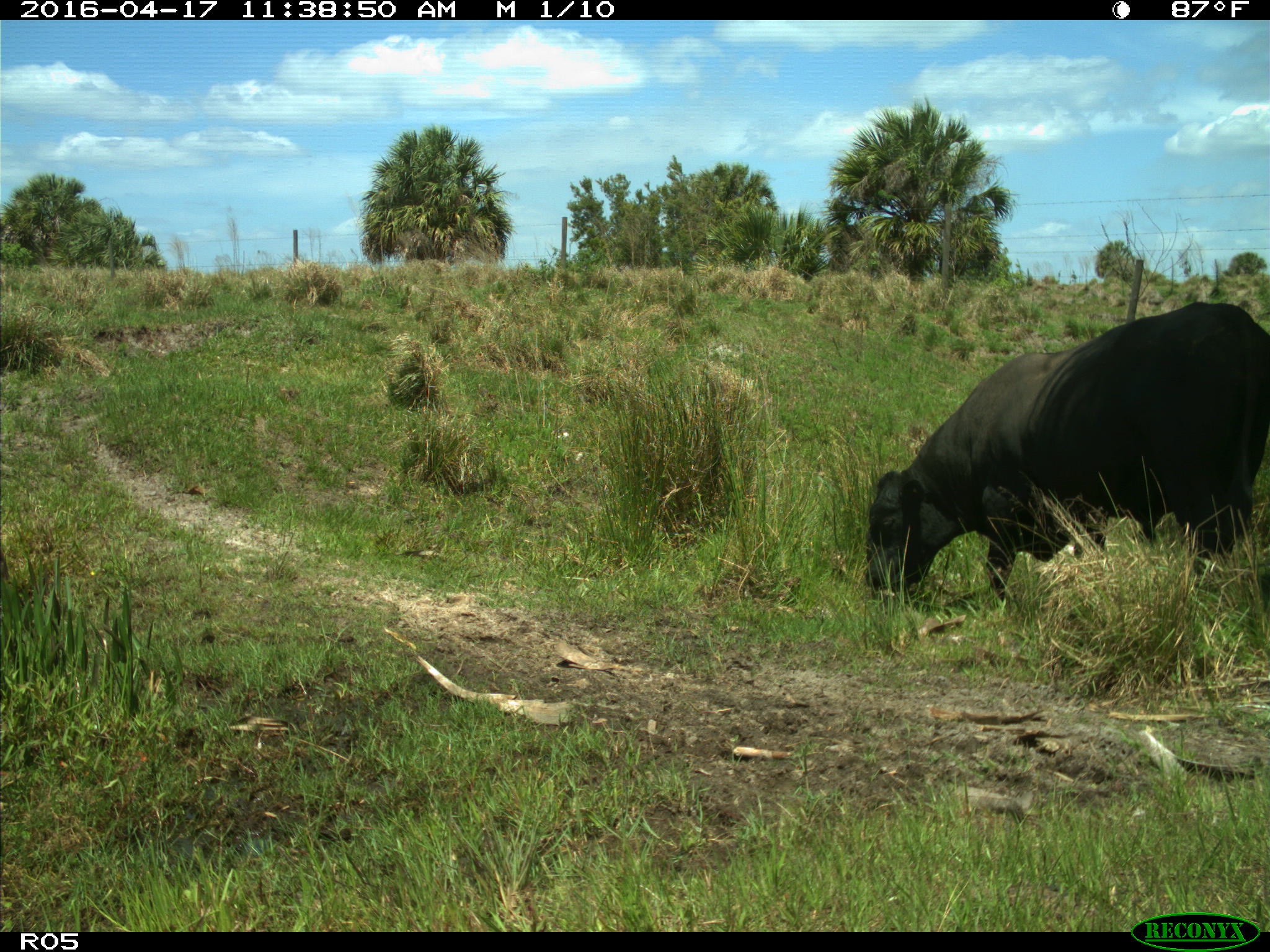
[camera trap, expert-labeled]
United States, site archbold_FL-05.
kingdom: Animalia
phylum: Chordata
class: Mammalia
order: Artiodactyla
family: Bovidae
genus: Bos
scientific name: Bos taurus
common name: domestic cow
Bos taurus (domestic cow).